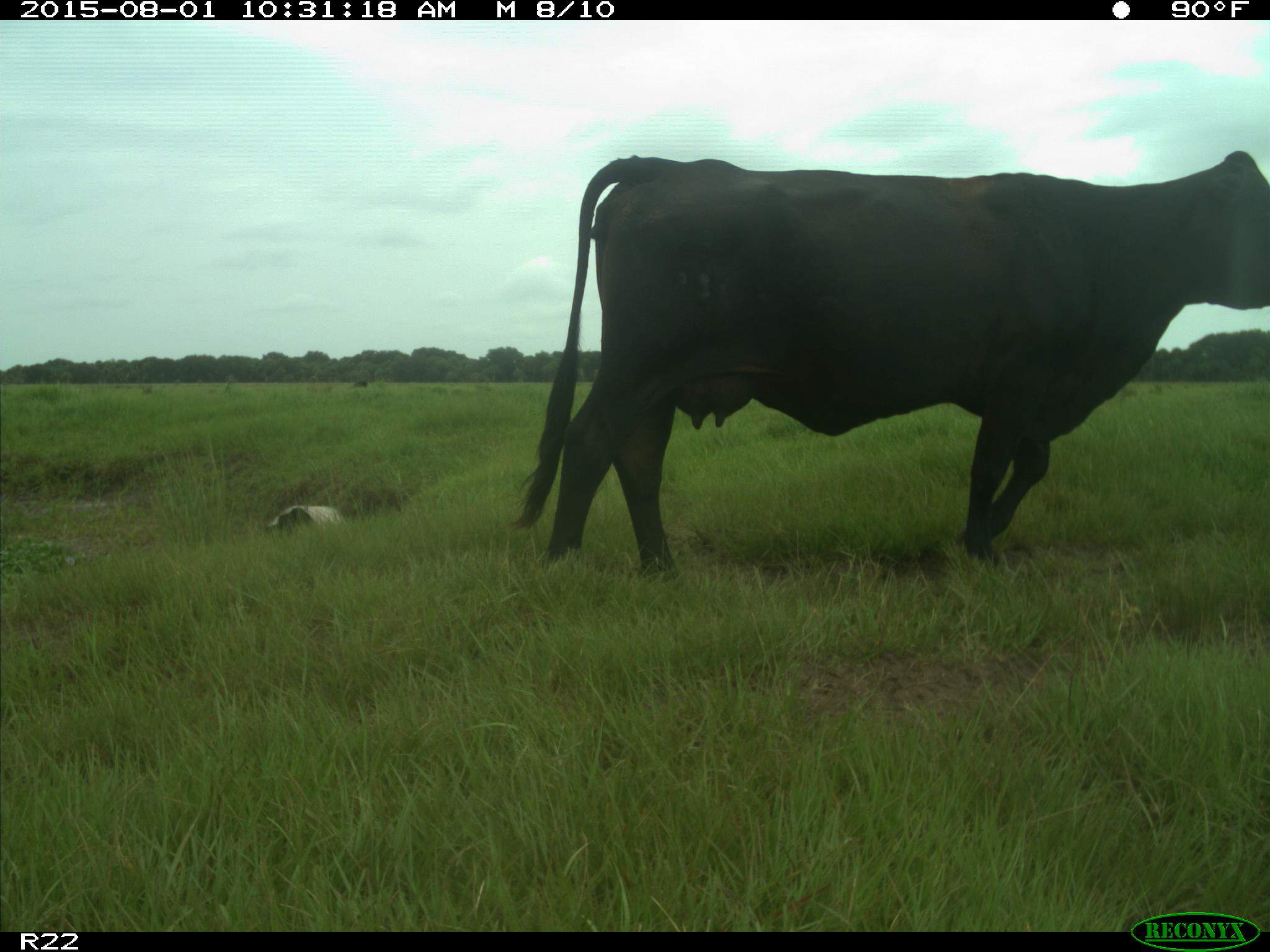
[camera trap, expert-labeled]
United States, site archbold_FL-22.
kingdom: Animalia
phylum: Chordata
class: Mammalia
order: Artiodactyla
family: Bovidae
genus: Bos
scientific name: Bos taurus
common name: domestic cow